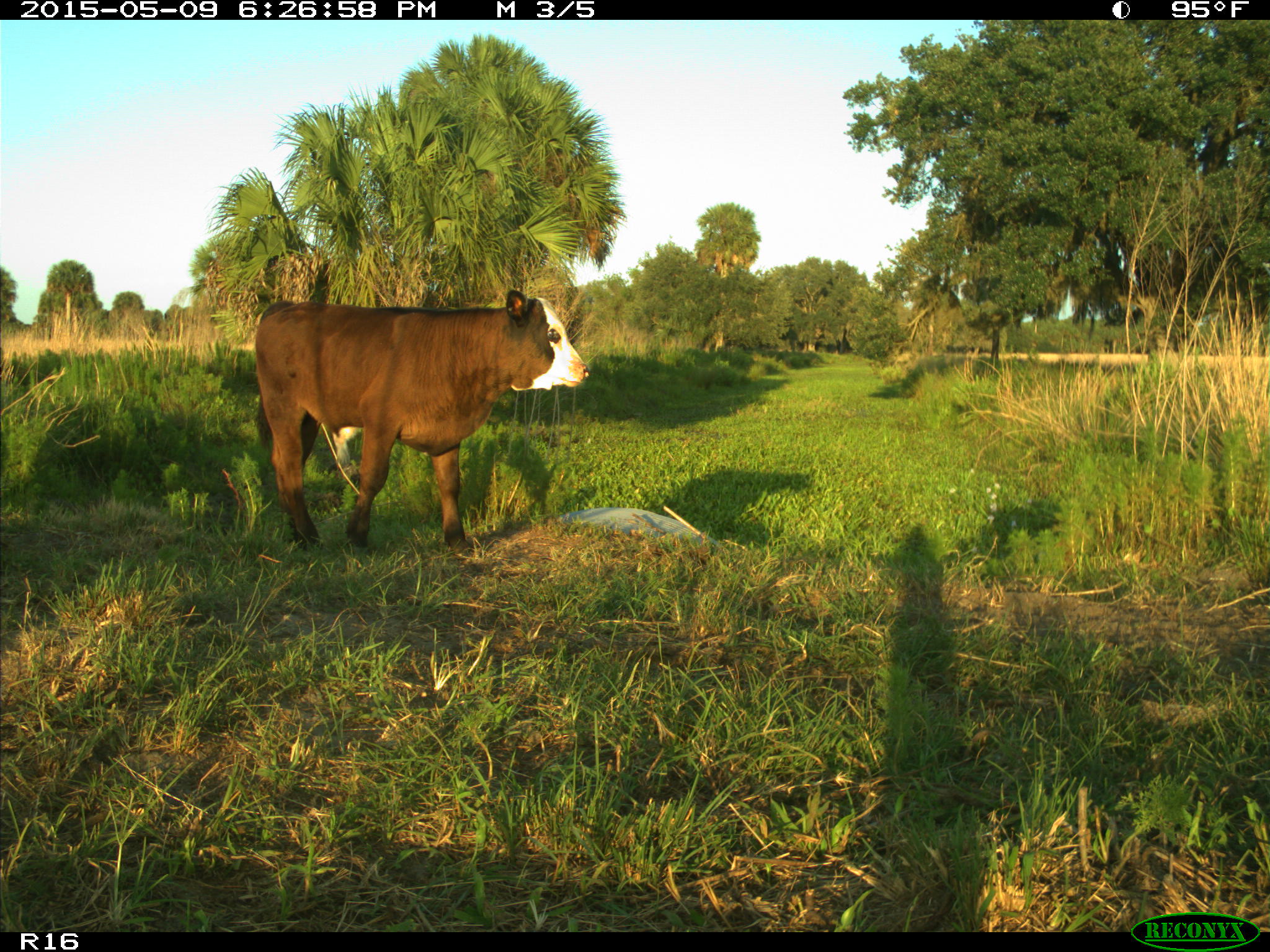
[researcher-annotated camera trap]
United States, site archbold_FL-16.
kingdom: Animalia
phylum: Chordata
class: Mammalia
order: Artiodactyla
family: Bovidae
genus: Bos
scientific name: Bos taurus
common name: domestic cow